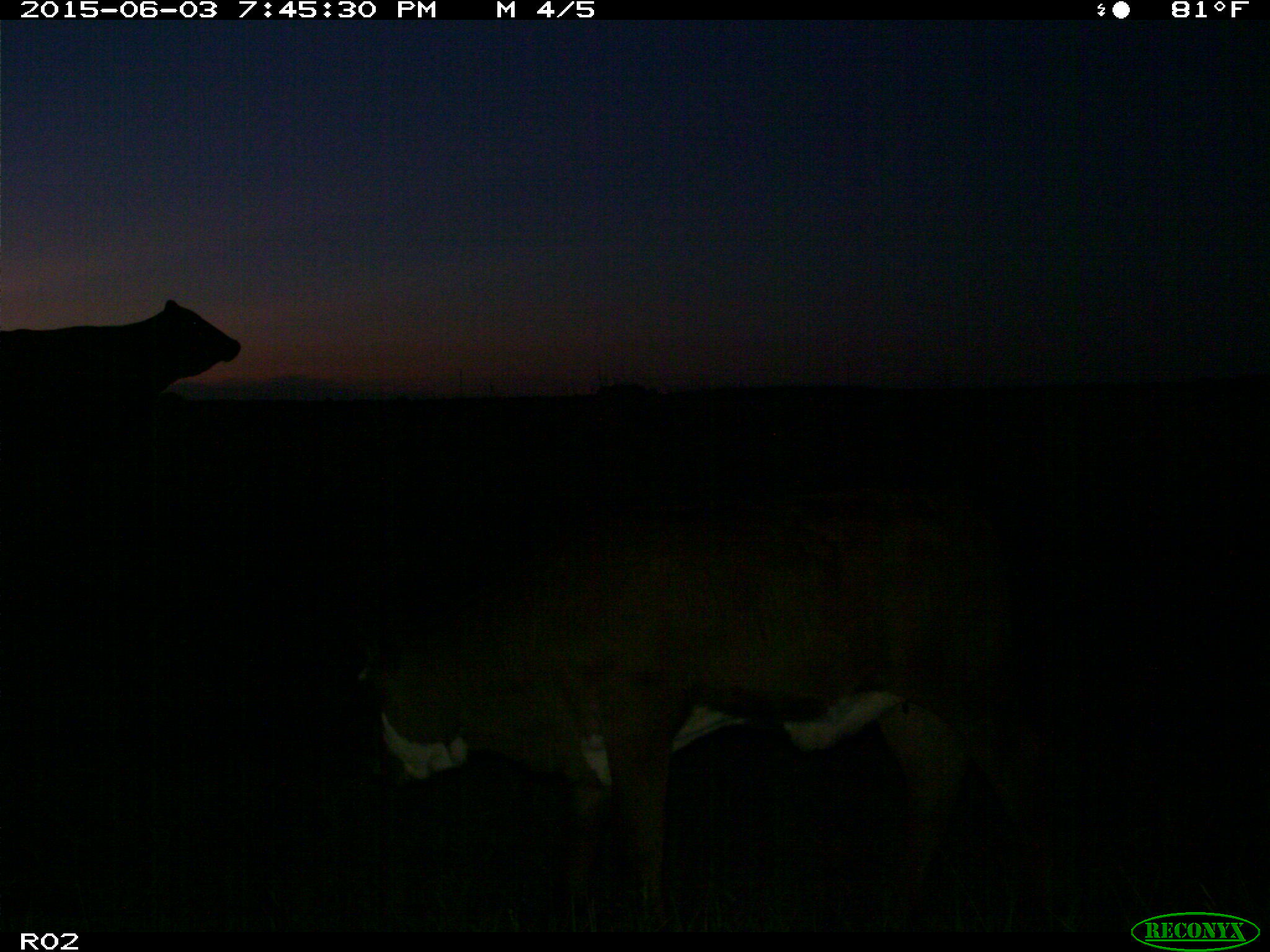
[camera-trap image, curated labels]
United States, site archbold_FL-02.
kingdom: Animalia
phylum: Chordata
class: Mammalia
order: Artiodactyla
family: Bovidae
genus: Bos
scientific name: Bos taurus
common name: domestic cow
Bos taurus (domestic cow).